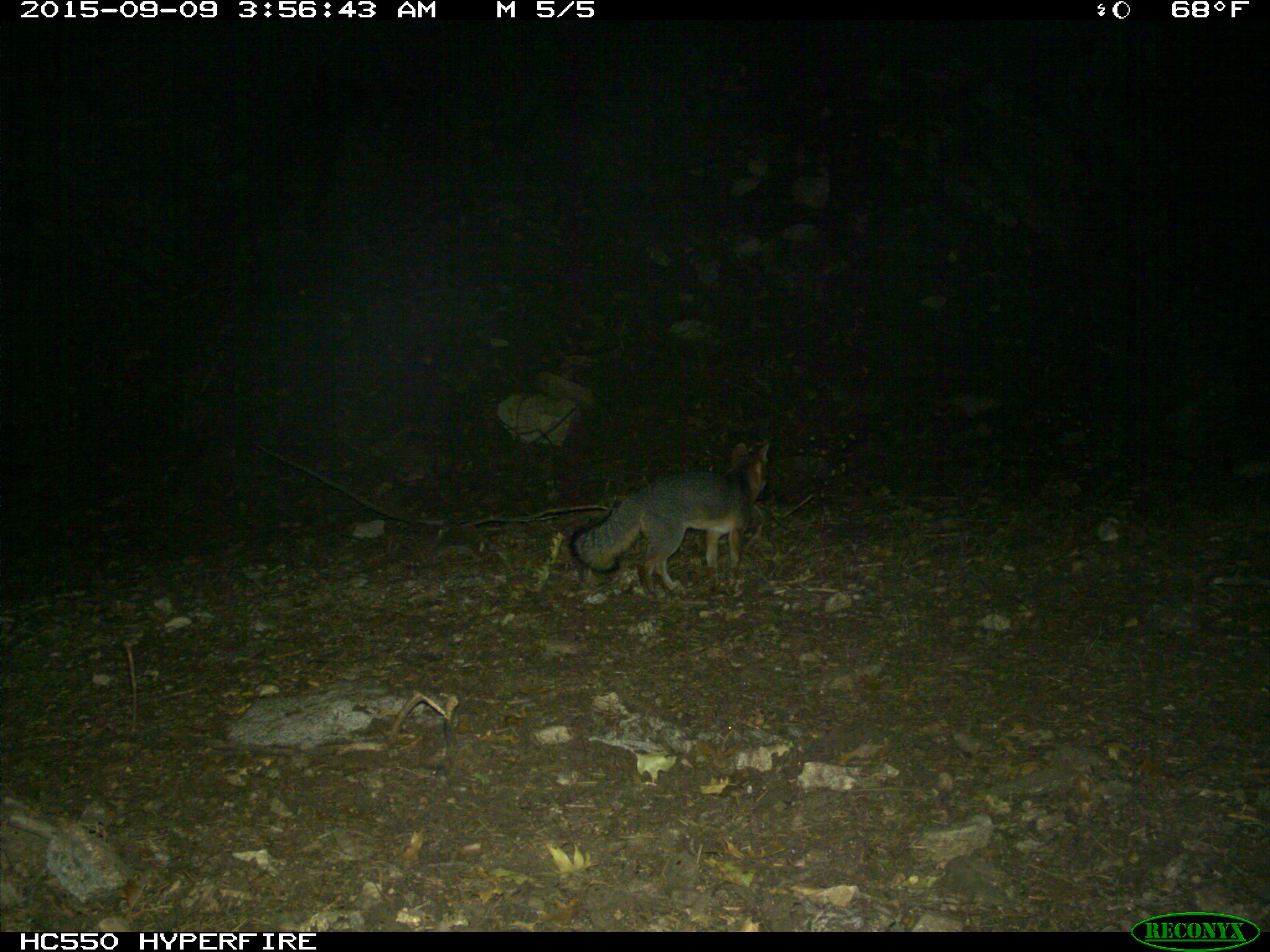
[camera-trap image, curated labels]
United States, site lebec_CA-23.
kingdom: Animalia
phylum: Chordata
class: Mammalia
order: Carnivora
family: Canidae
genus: Urocyon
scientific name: Urocyon cinereoargenteus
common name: gray fox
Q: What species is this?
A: Urocyon cinereoargenteus (gray fox).